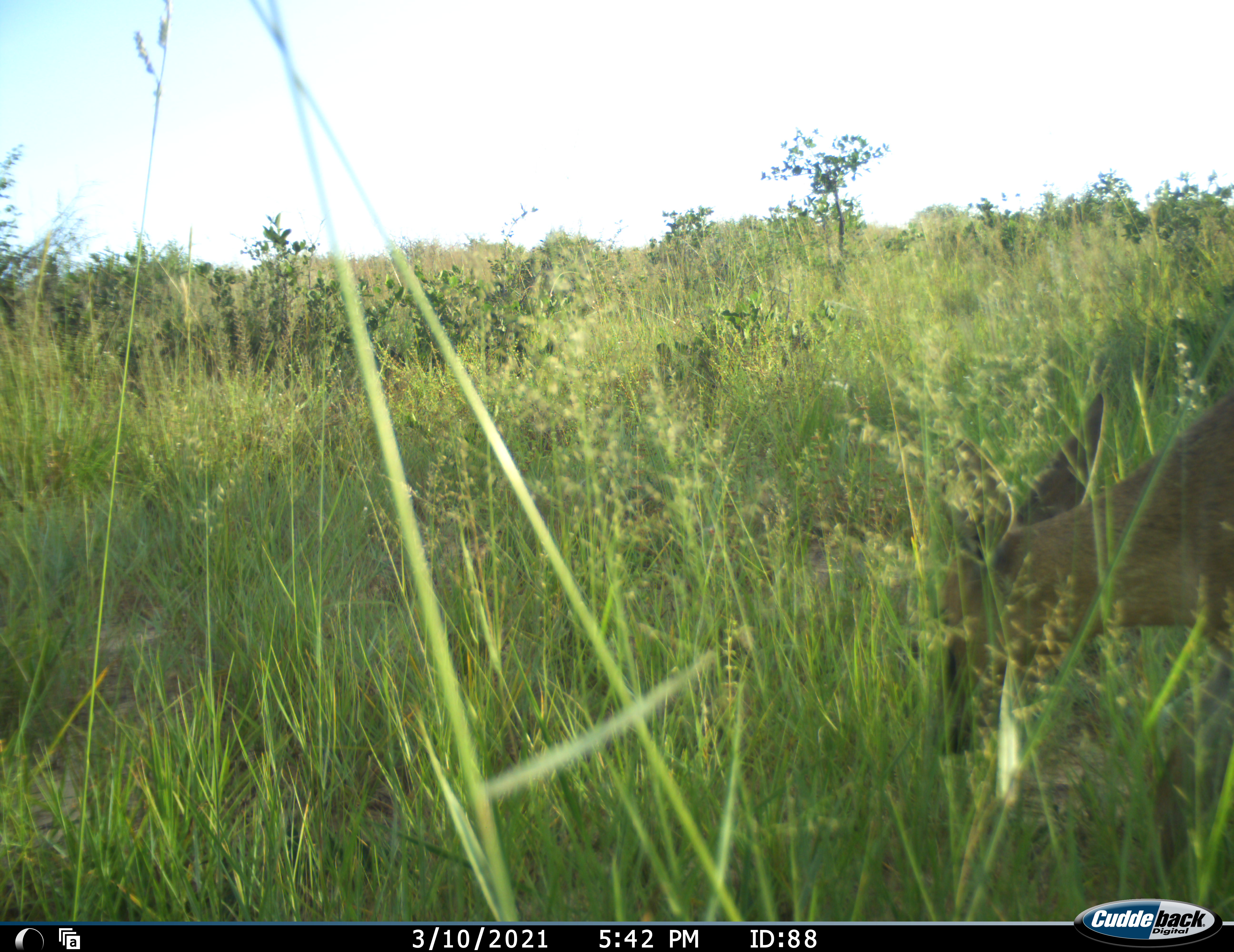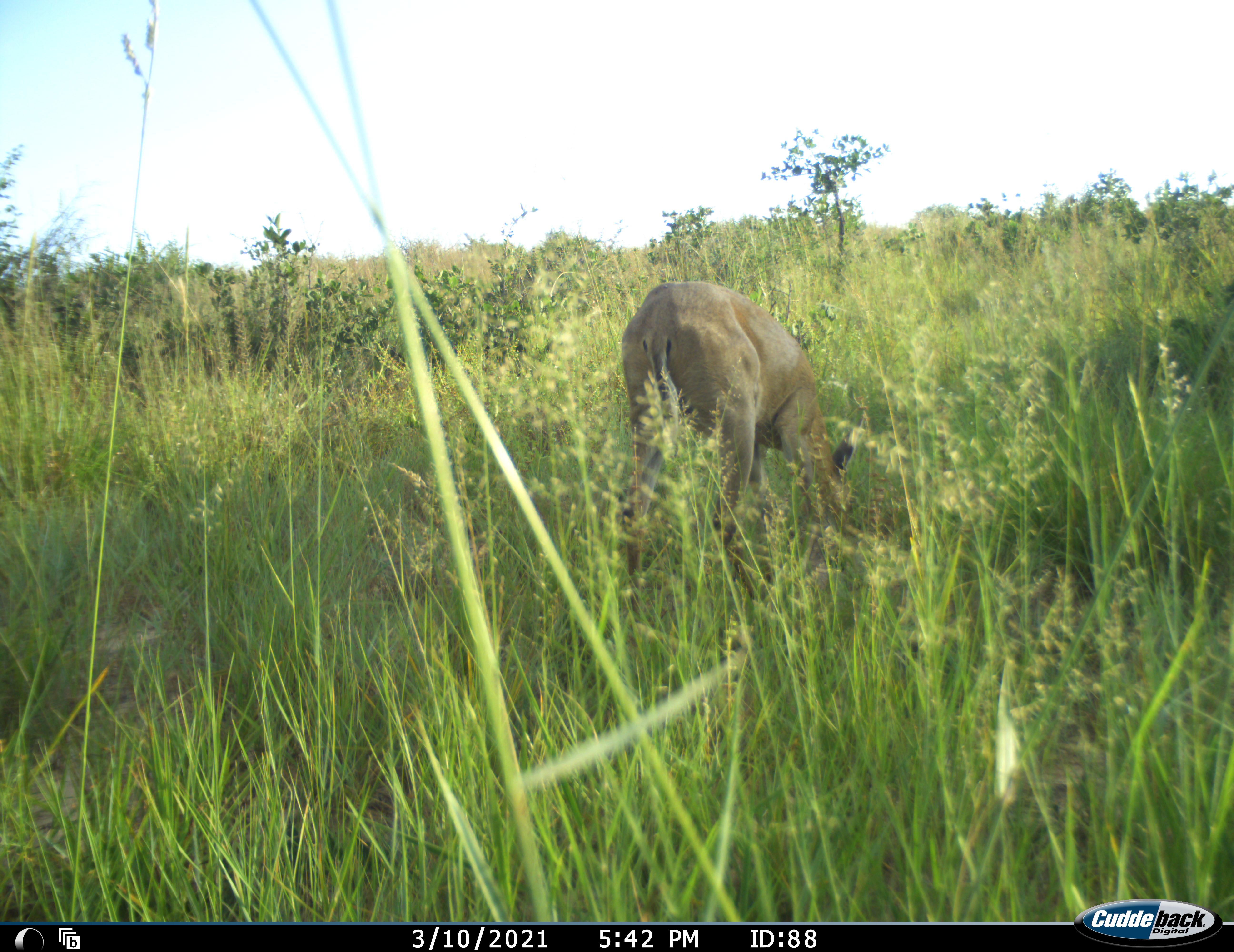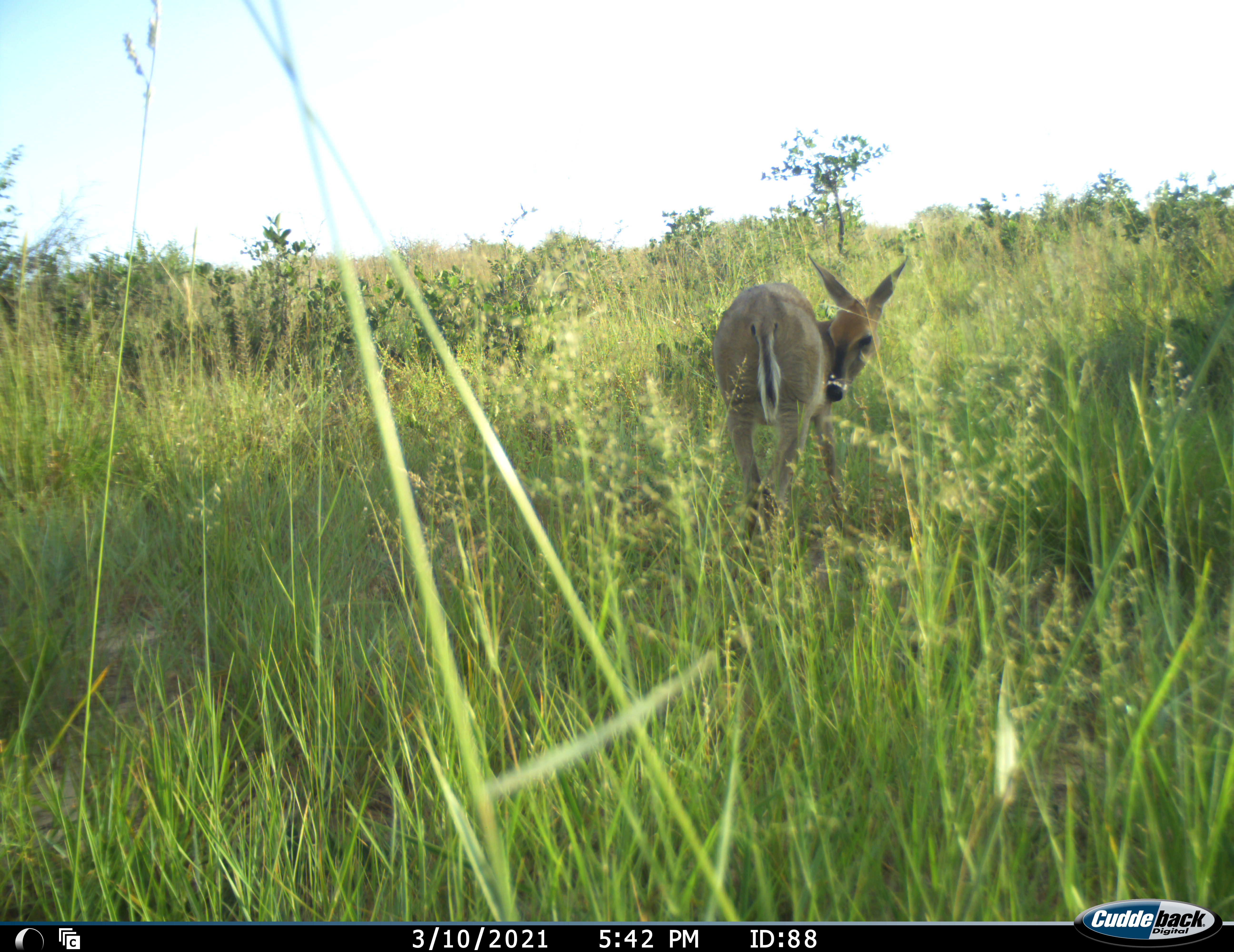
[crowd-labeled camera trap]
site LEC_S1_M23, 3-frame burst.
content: unidentified animal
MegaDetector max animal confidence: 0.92